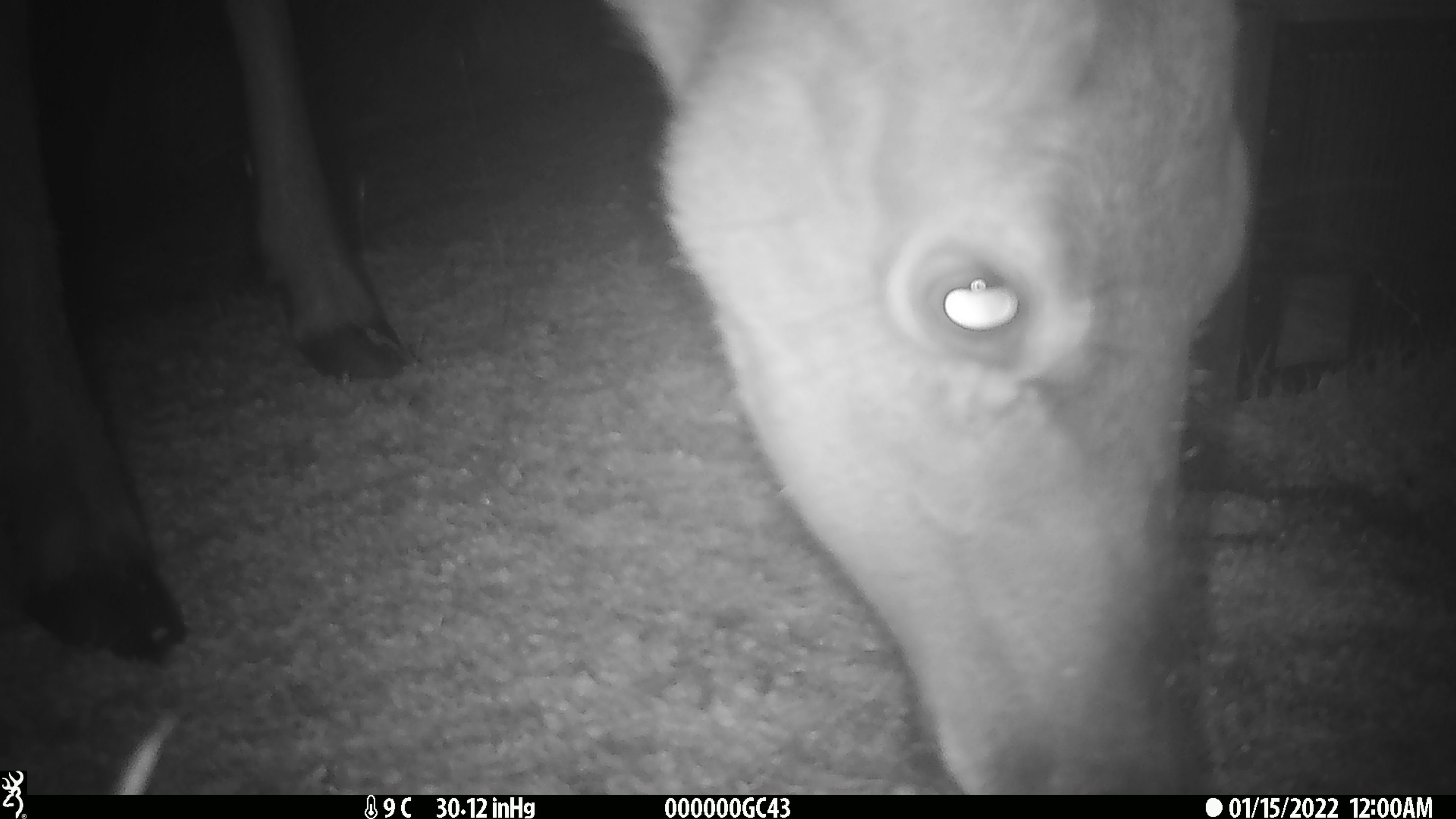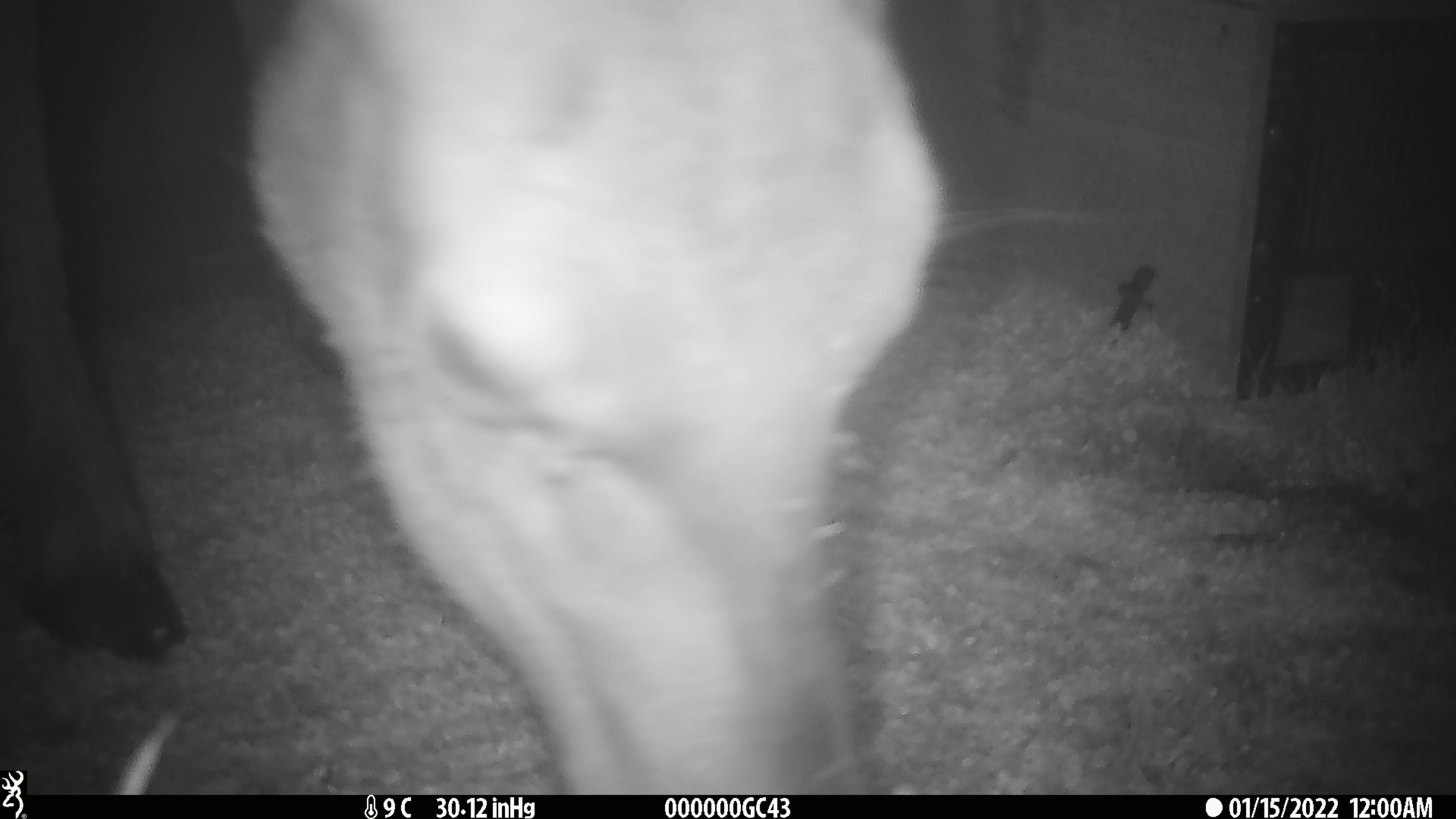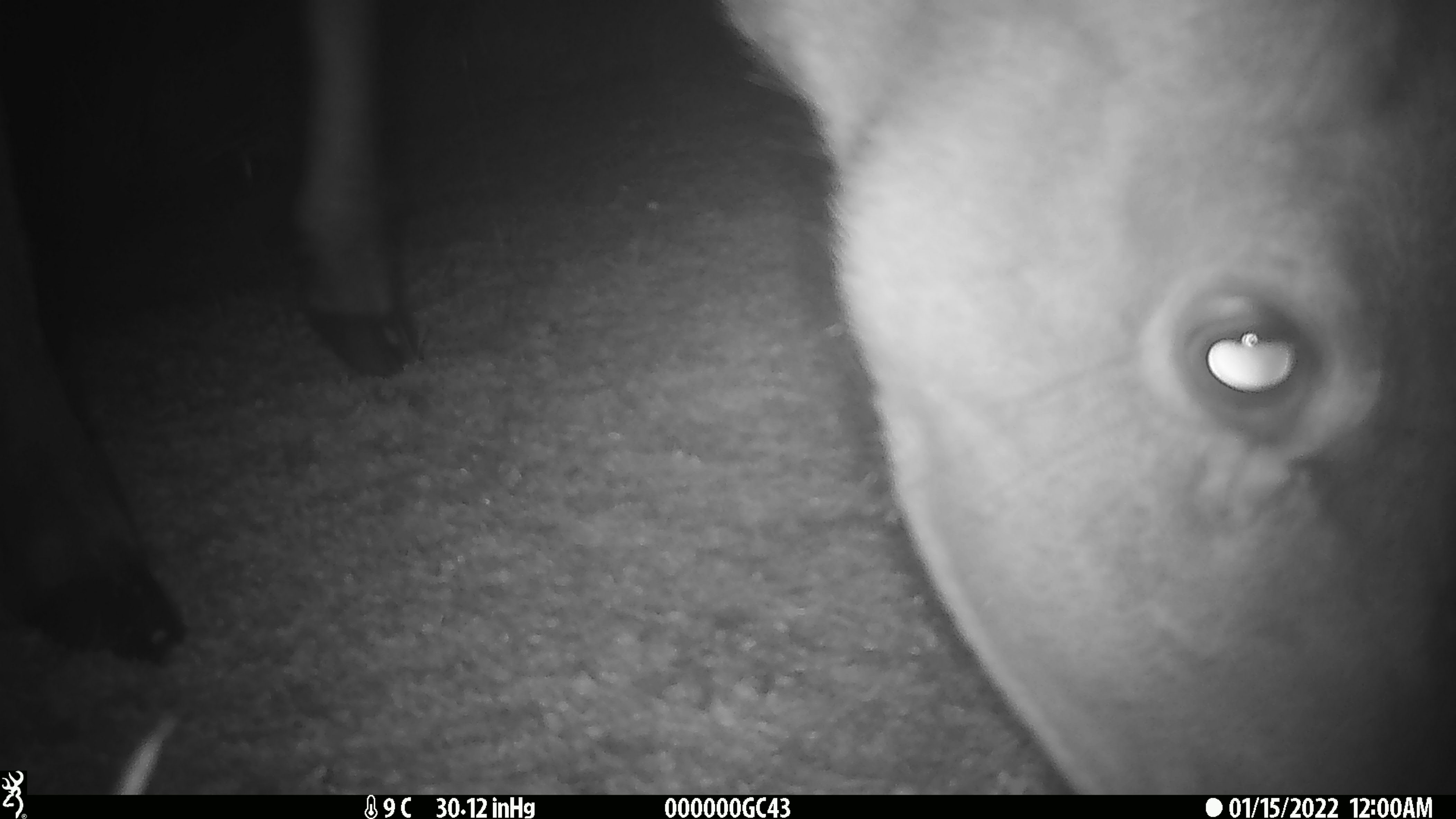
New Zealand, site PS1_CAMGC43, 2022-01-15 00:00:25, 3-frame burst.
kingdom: Animalia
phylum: Chordata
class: Mammalia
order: Artiodactyla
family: Cervidae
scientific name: Cervidae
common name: deer